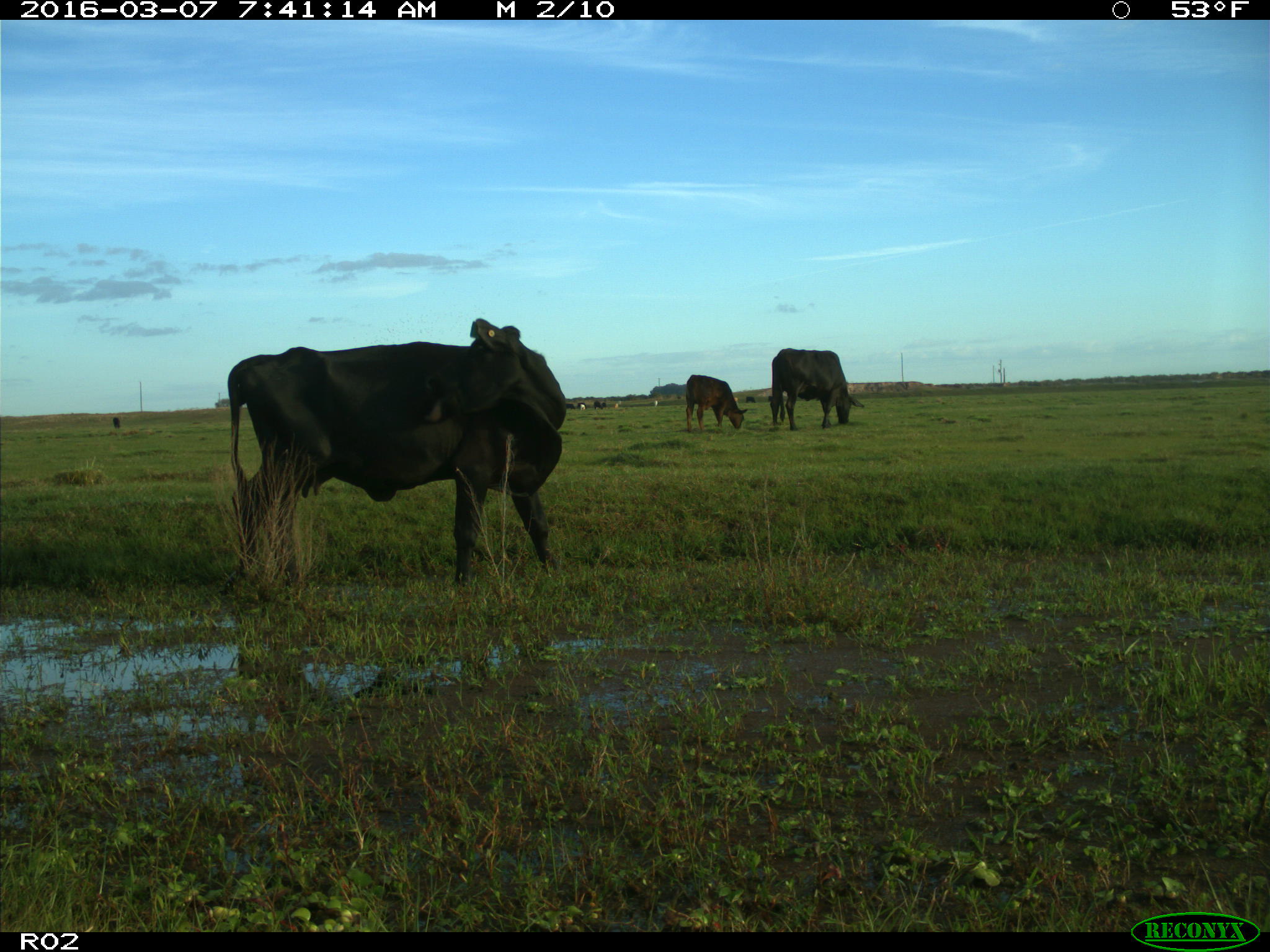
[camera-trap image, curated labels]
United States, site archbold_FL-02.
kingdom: Animalia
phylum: Chordata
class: Mammalia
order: Artiodactyla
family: Bovidae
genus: Bos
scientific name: Bos taurus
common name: domestic cow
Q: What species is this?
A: Bos taurus (domestic cow).